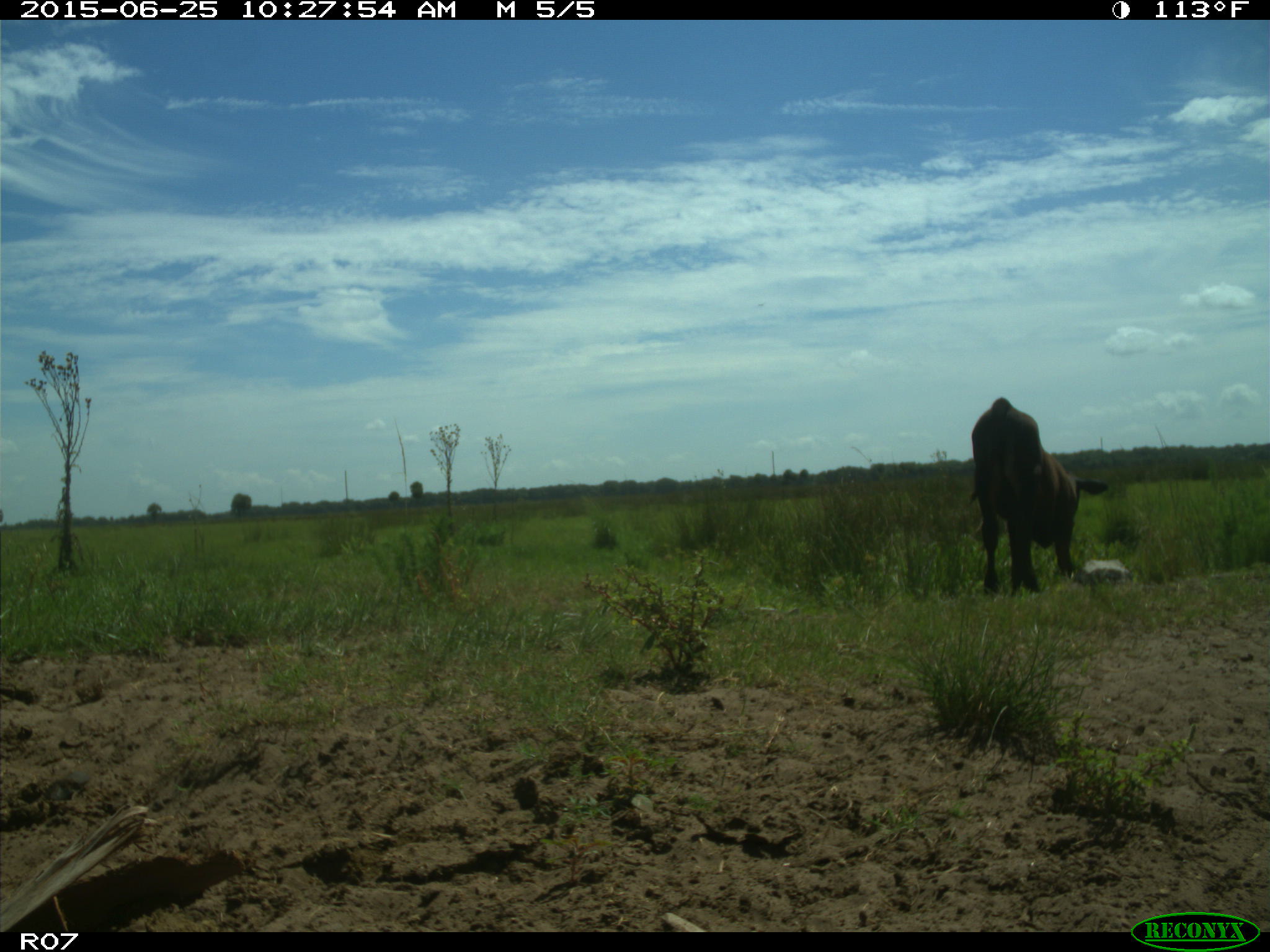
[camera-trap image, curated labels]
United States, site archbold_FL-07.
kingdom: Animalia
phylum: Chordata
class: Mammalia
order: Artiodactyla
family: Bovidae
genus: Bos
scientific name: Bos taurus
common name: domestic cow